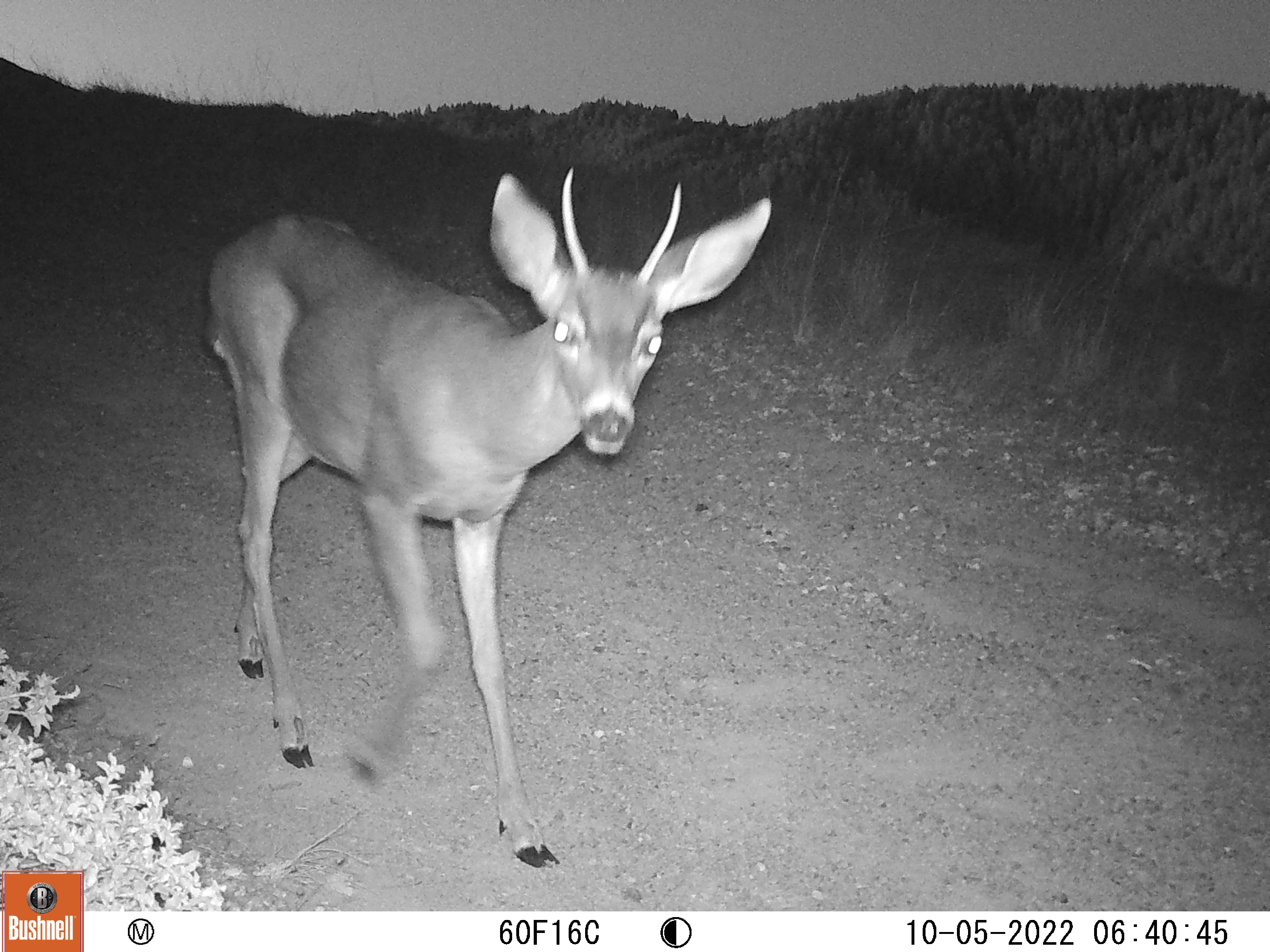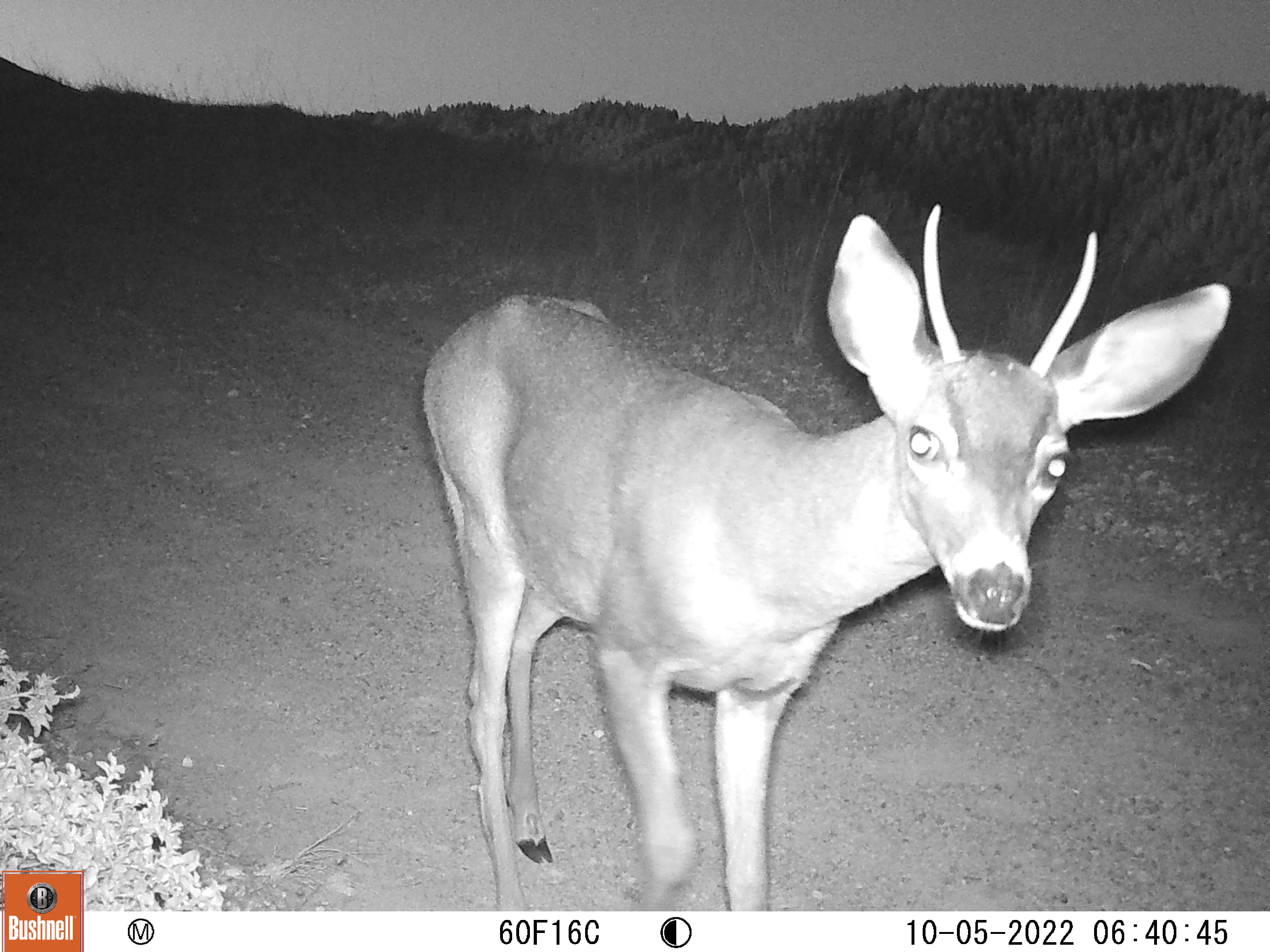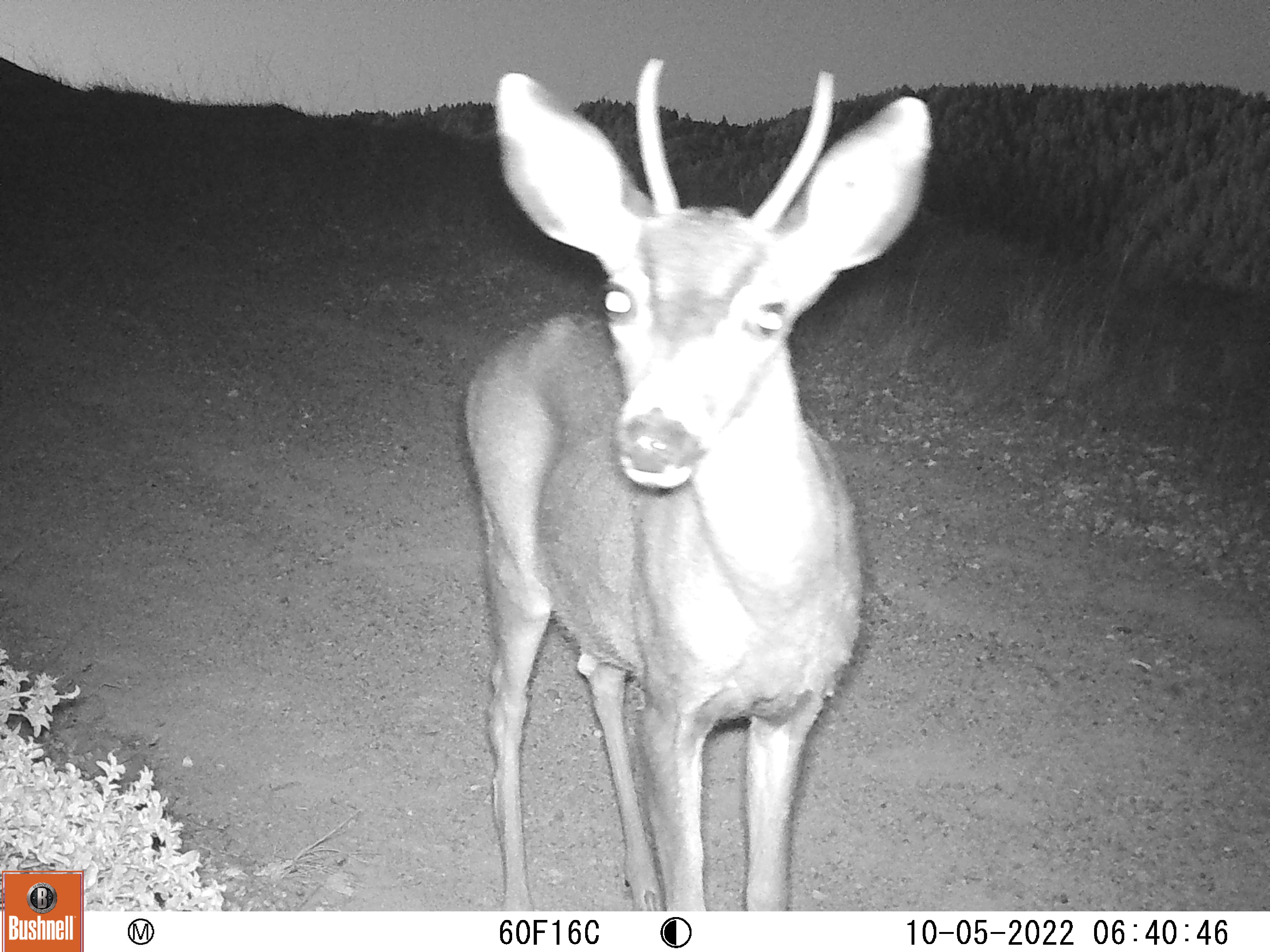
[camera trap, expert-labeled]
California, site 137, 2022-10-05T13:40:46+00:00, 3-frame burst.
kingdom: Animalia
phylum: Chordata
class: Mammalia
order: Artiodactyla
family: Cervidae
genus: Odocoileus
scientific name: Odocoileus hemionus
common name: mule deer